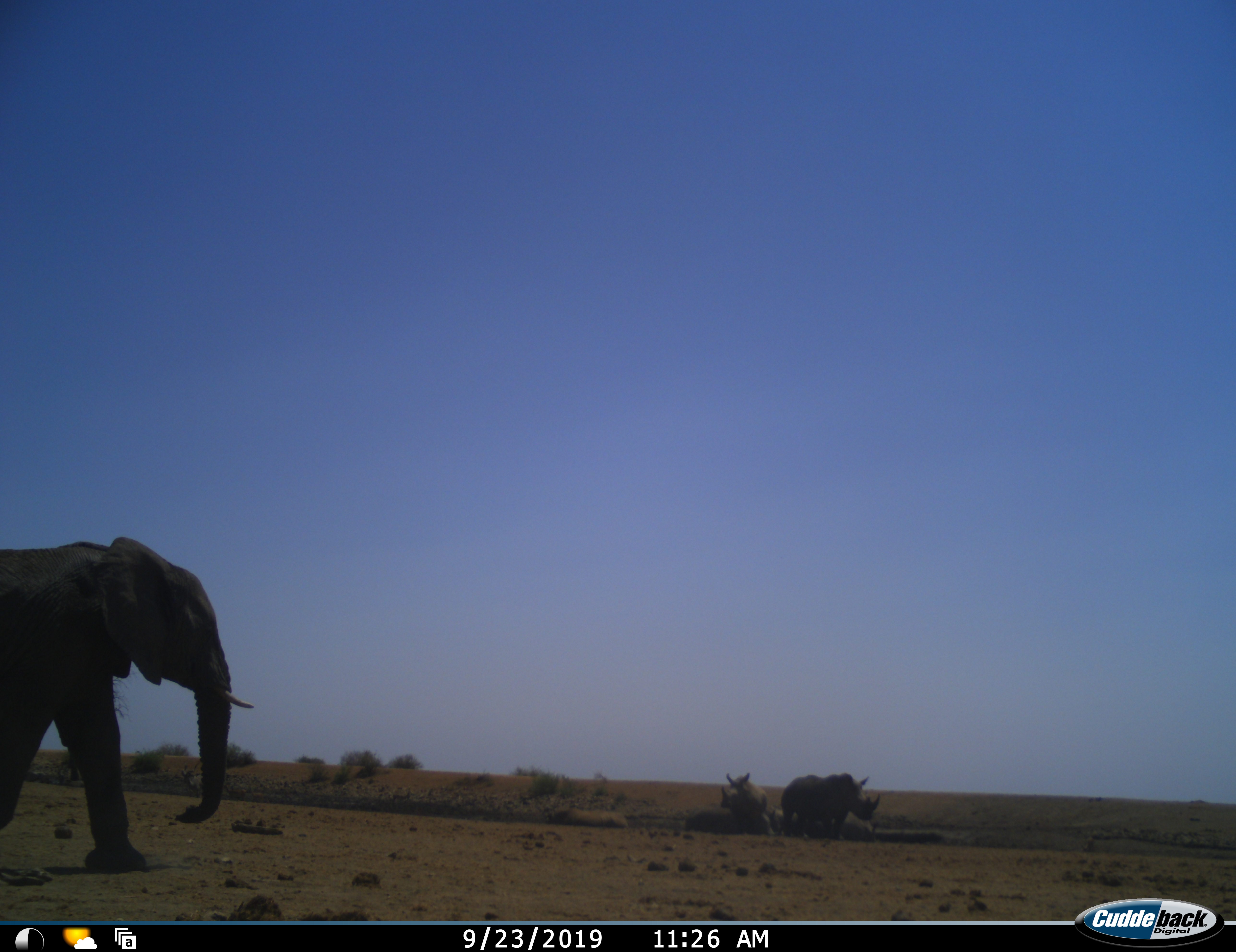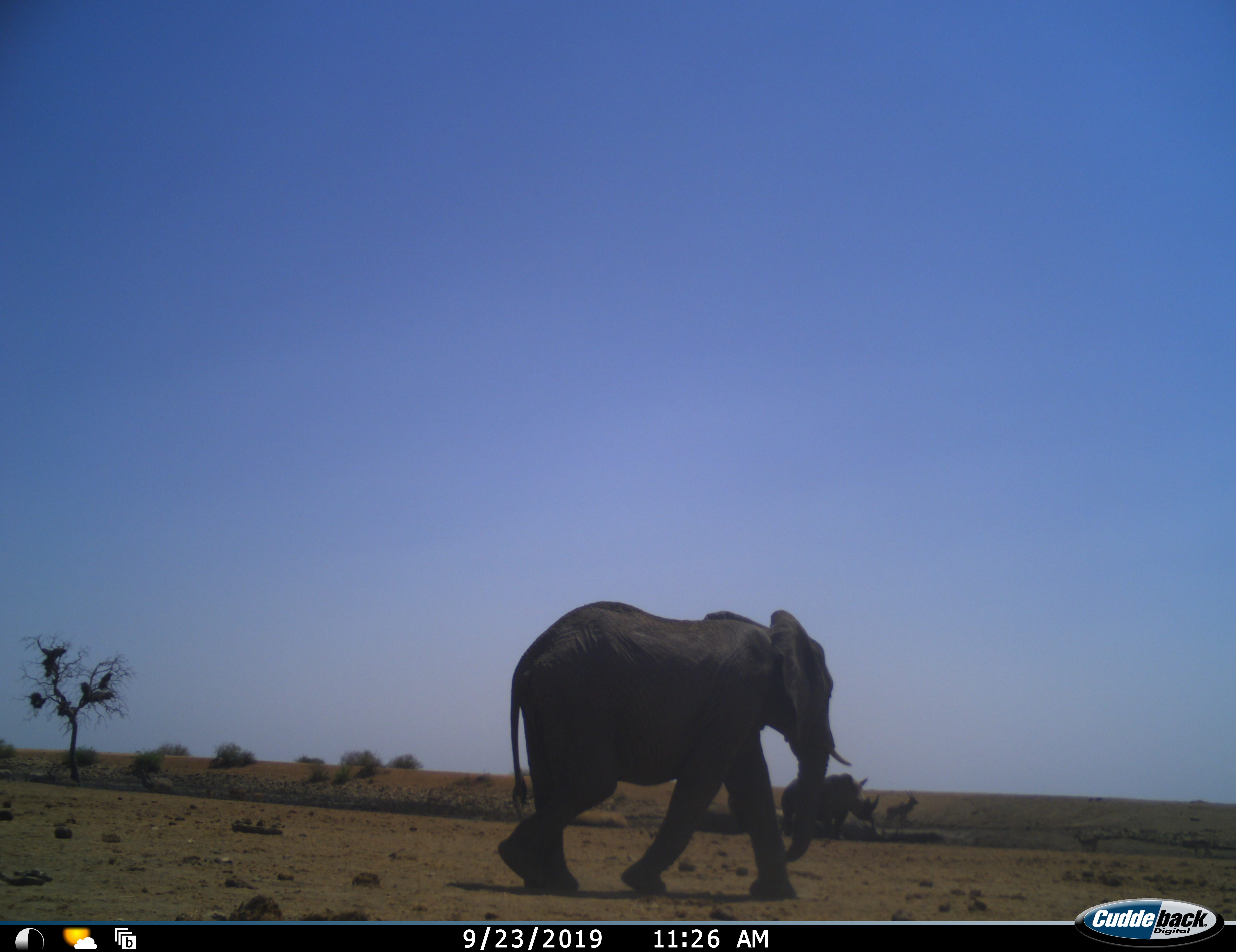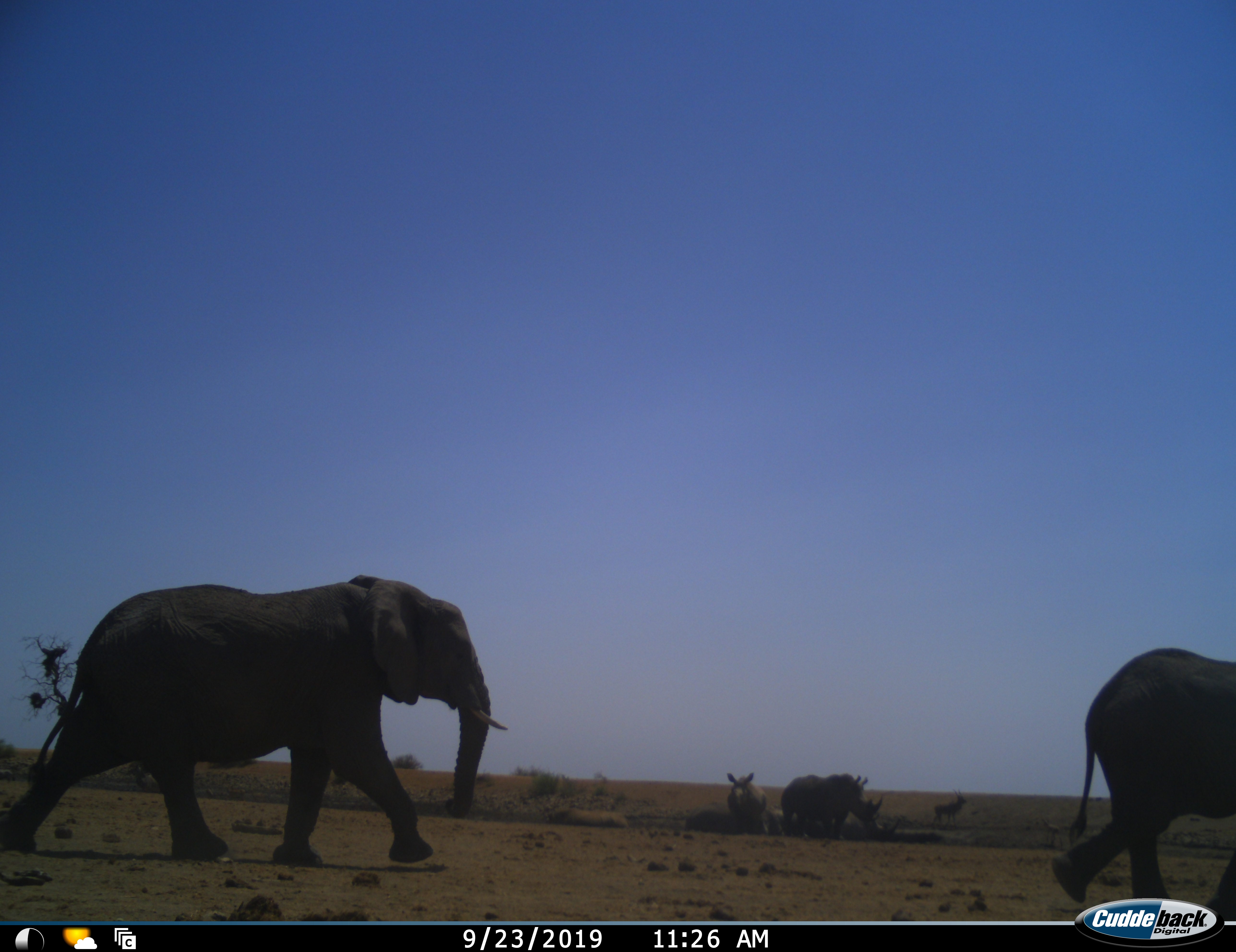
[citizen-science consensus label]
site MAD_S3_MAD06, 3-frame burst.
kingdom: Animalia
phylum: Chordata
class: Mammalia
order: Proboscidea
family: Elephantidae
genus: Loxodonta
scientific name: Loxodonta africana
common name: african bush elephant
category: elephant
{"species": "elephant (african bush elephant) (Loxodonta africana)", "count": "2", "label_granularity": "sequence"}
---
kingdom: Animalia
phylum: Chordata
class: Mammalia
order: Perissodactyla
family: Rhinocerotidae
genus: Ceratotherium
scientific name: Ceratotherium simum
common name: white rhinoceros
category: rhinoceroswhite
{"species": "rhinoceroswhite (white rhinoceros) (Ceratotherium simum)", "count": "2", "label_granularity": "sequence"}